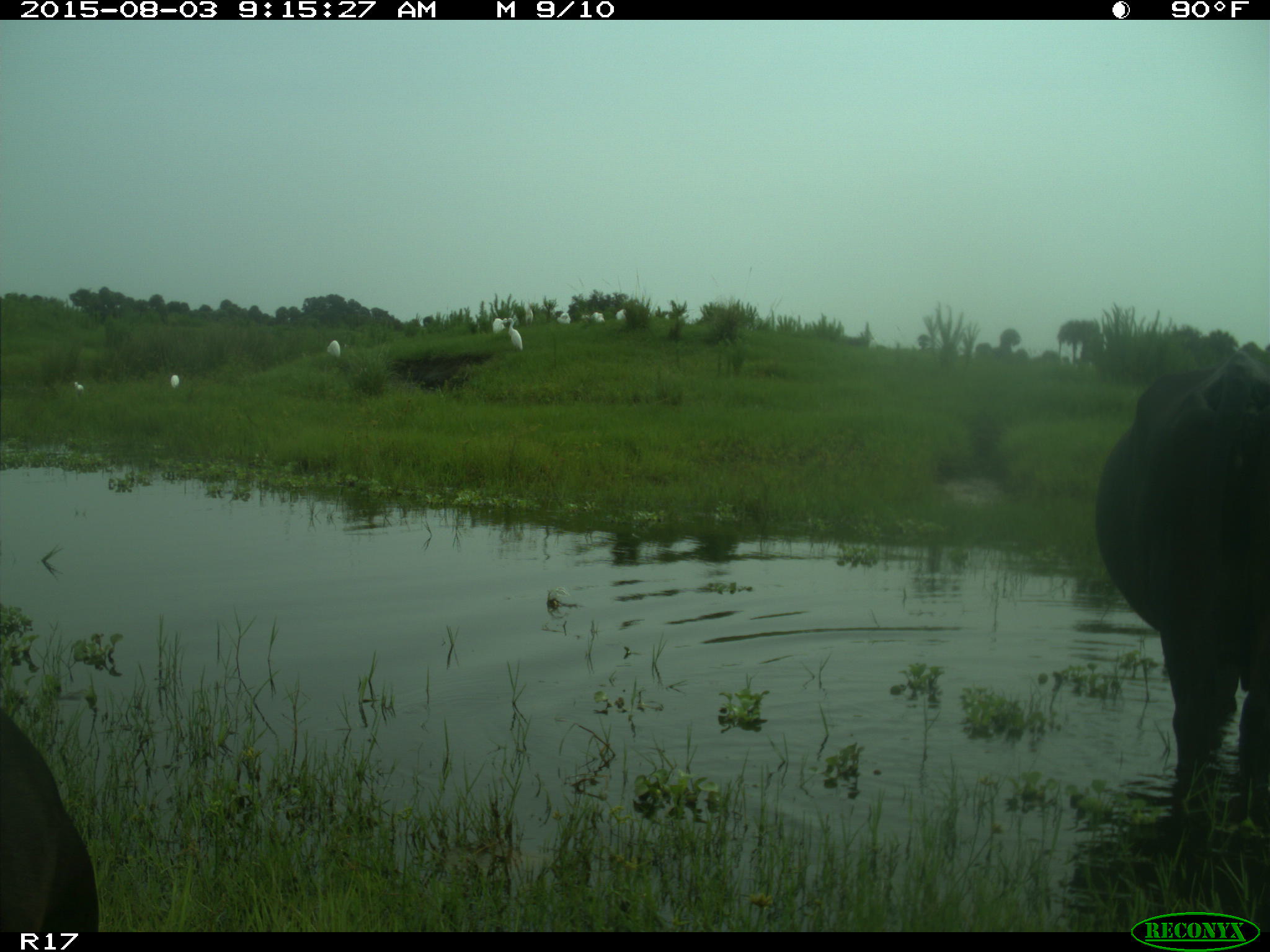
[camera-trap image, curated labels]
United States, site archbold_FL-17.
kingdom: Animalia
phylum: Chordata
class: Mammalia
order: Artiodactyla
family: Bovidae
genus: Bos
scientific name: Bos taurus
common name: domestic cow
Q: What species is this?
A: Bos taurus (domestic cow).